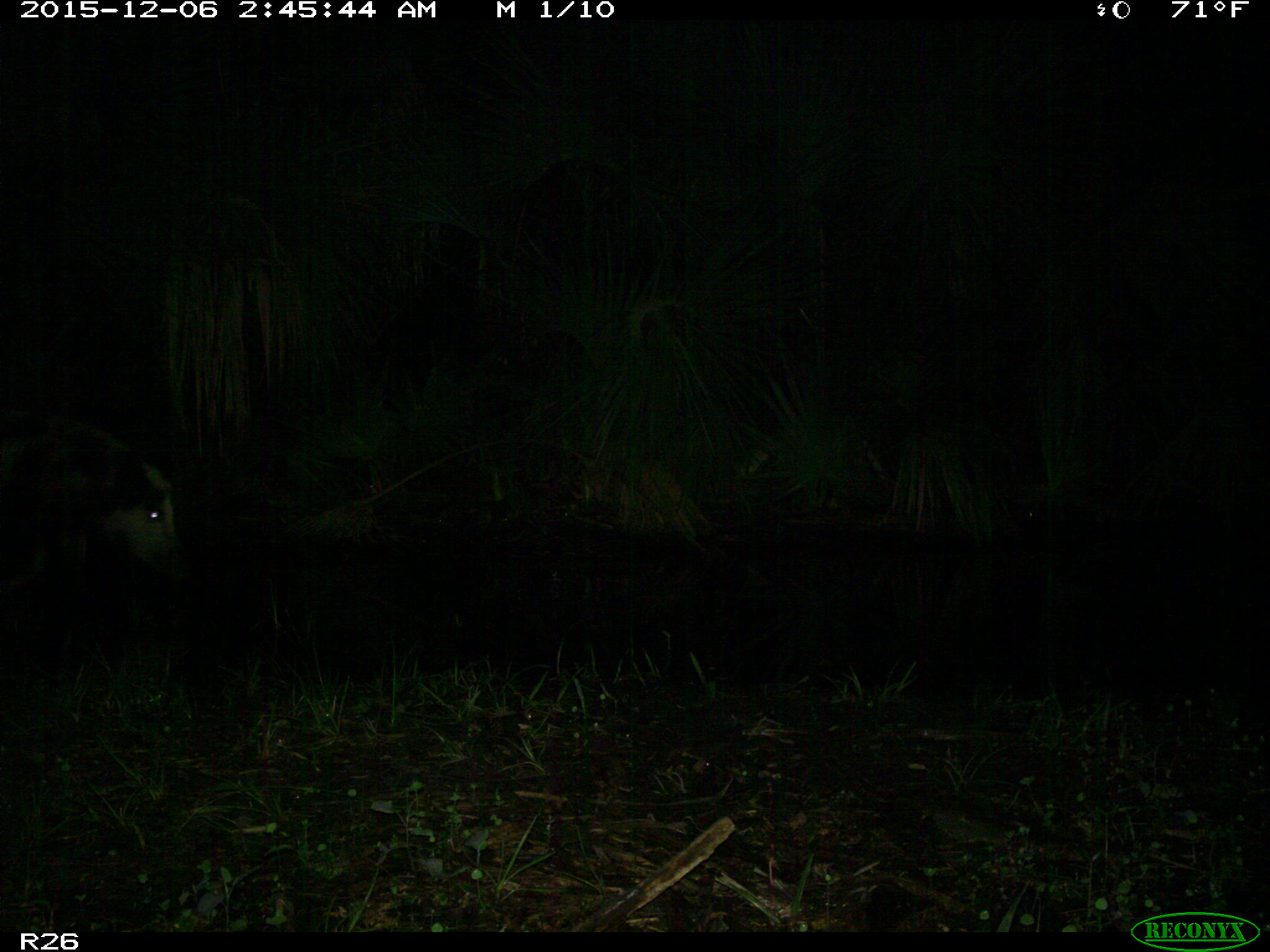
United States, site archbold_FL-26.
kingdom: Animalia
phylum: Chordata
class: Mammalia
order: Artiodactyla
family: Suidae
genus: Sus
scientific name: Sus scrofa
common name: wild boar